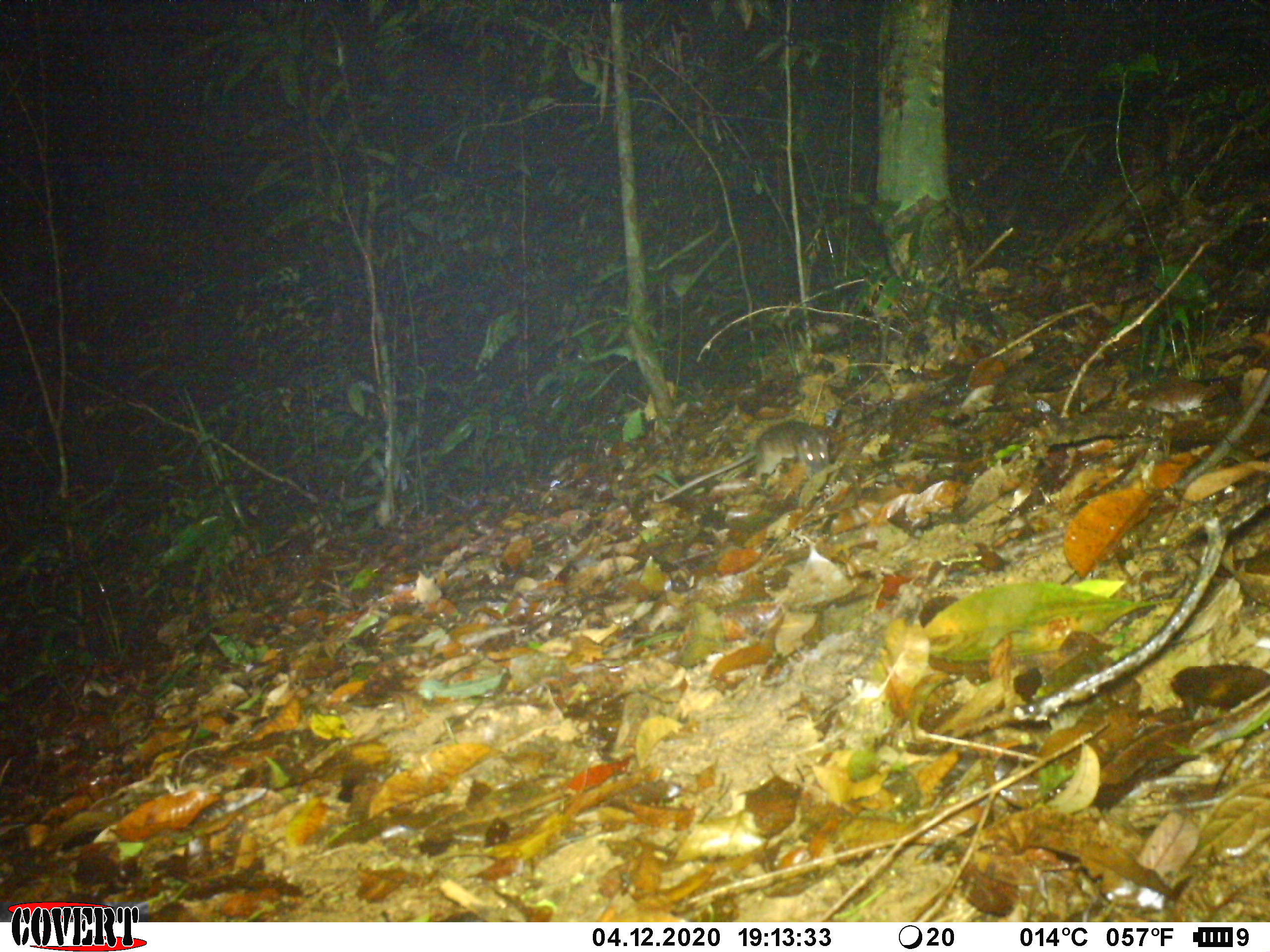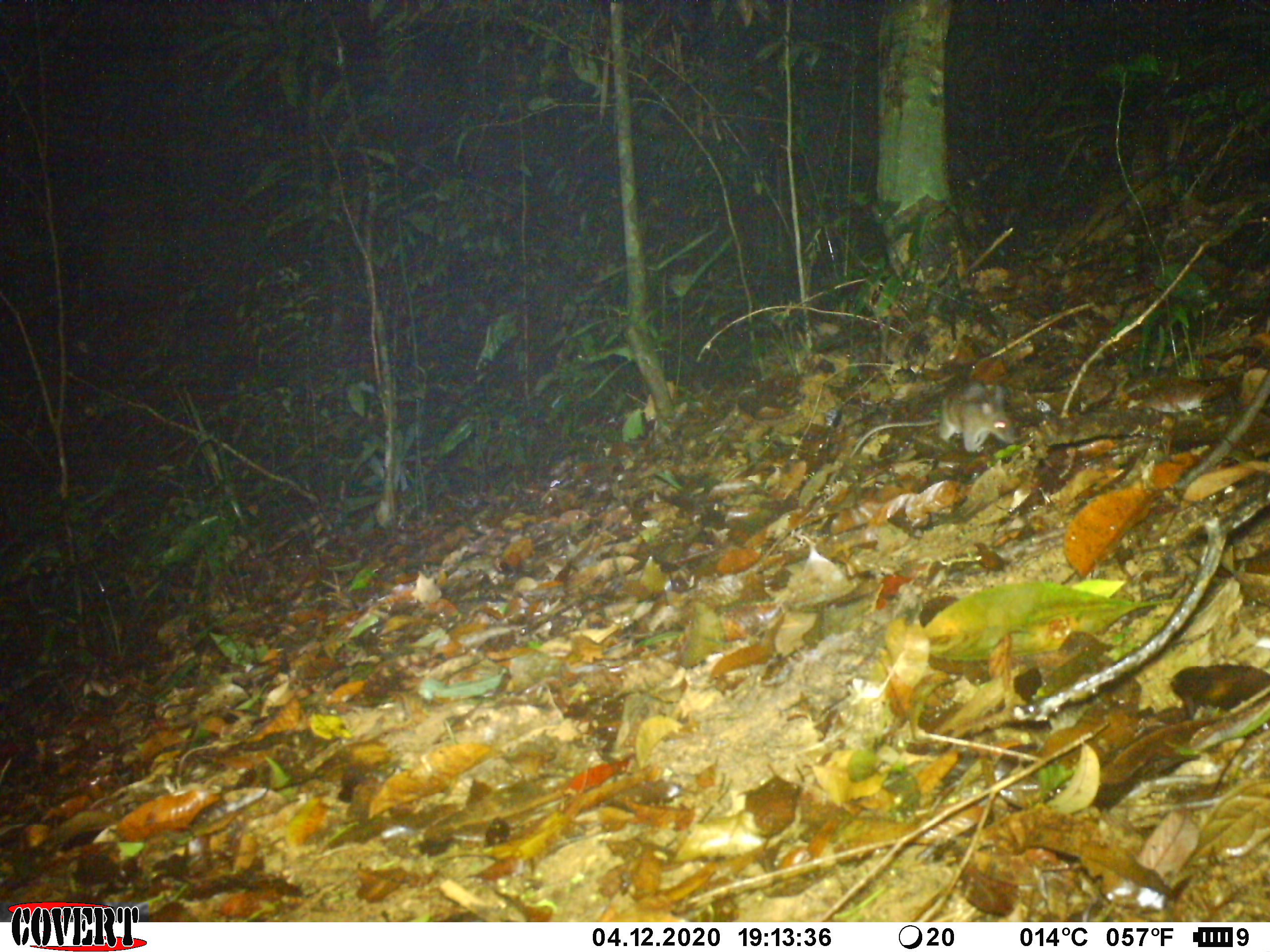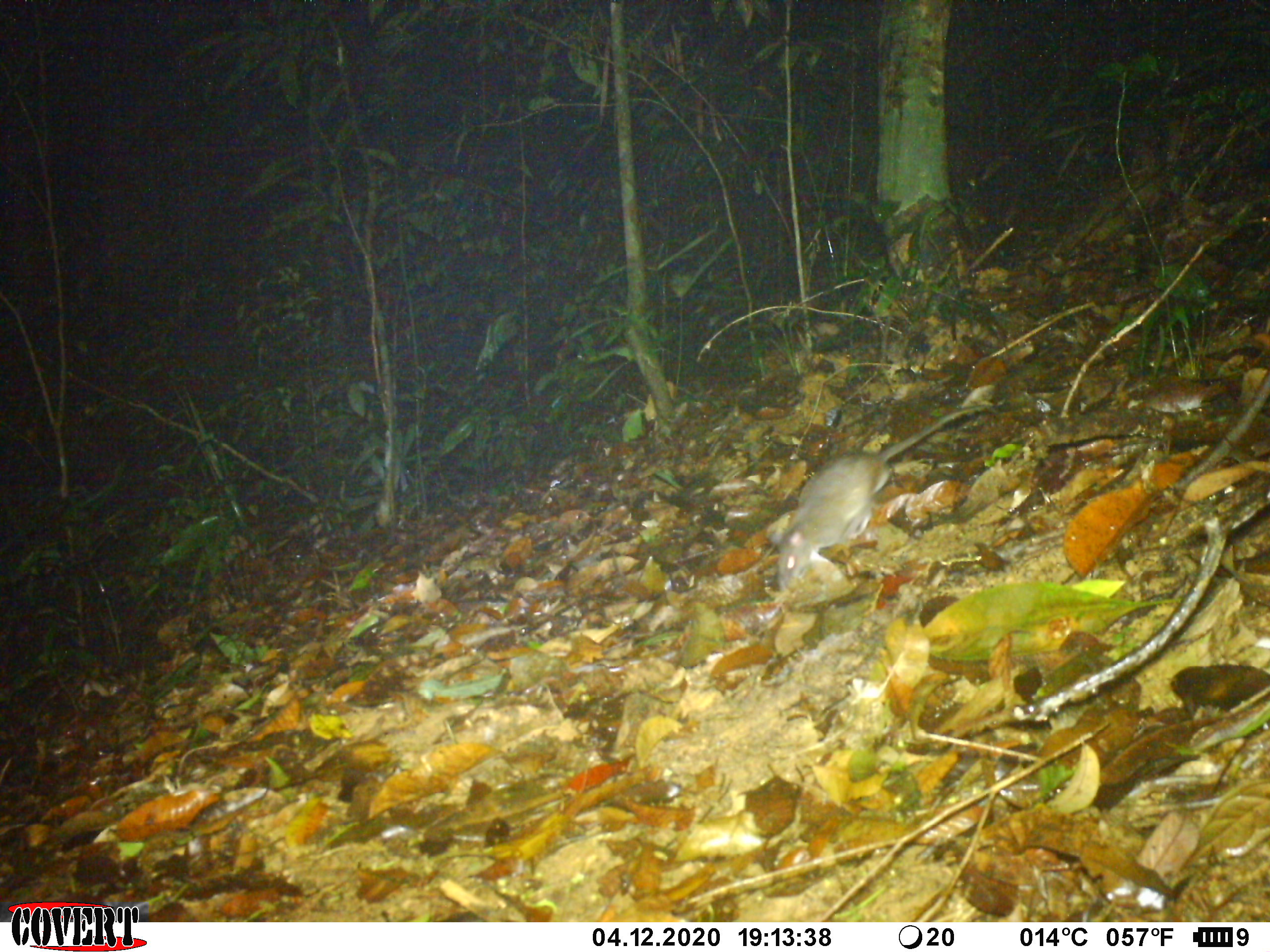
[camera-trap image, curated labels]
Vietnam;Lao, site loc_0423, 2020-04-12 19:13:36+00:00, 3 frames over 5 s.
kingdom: Animalia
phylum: Chordata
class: Mammalia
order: Rodentia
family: Muridae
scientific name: Muridae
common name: old-world mice and rats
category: unidentified murid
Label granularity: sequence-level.